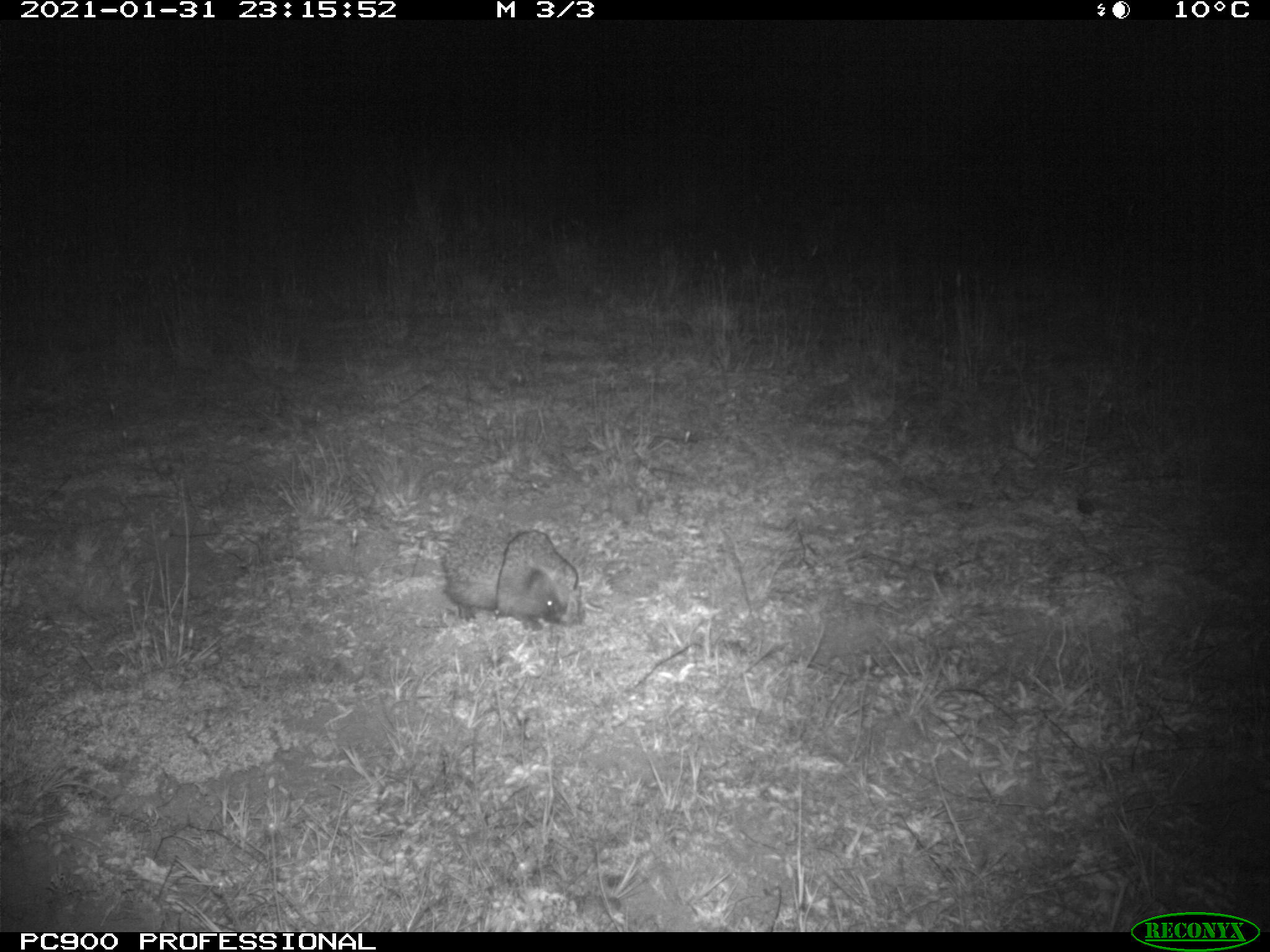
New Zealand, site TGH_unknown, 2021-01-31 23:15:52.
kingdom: Animalia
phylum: Chordata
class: Mammalia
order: Eulipotyphla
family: Erinaceidae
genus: Erinaceus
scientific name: Erinaceus europaeus europaeus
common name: european hedgehog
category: hedgehog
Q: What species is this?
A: Hedgehog (european hedgehog) (Erinaceus europaeus europaeus).